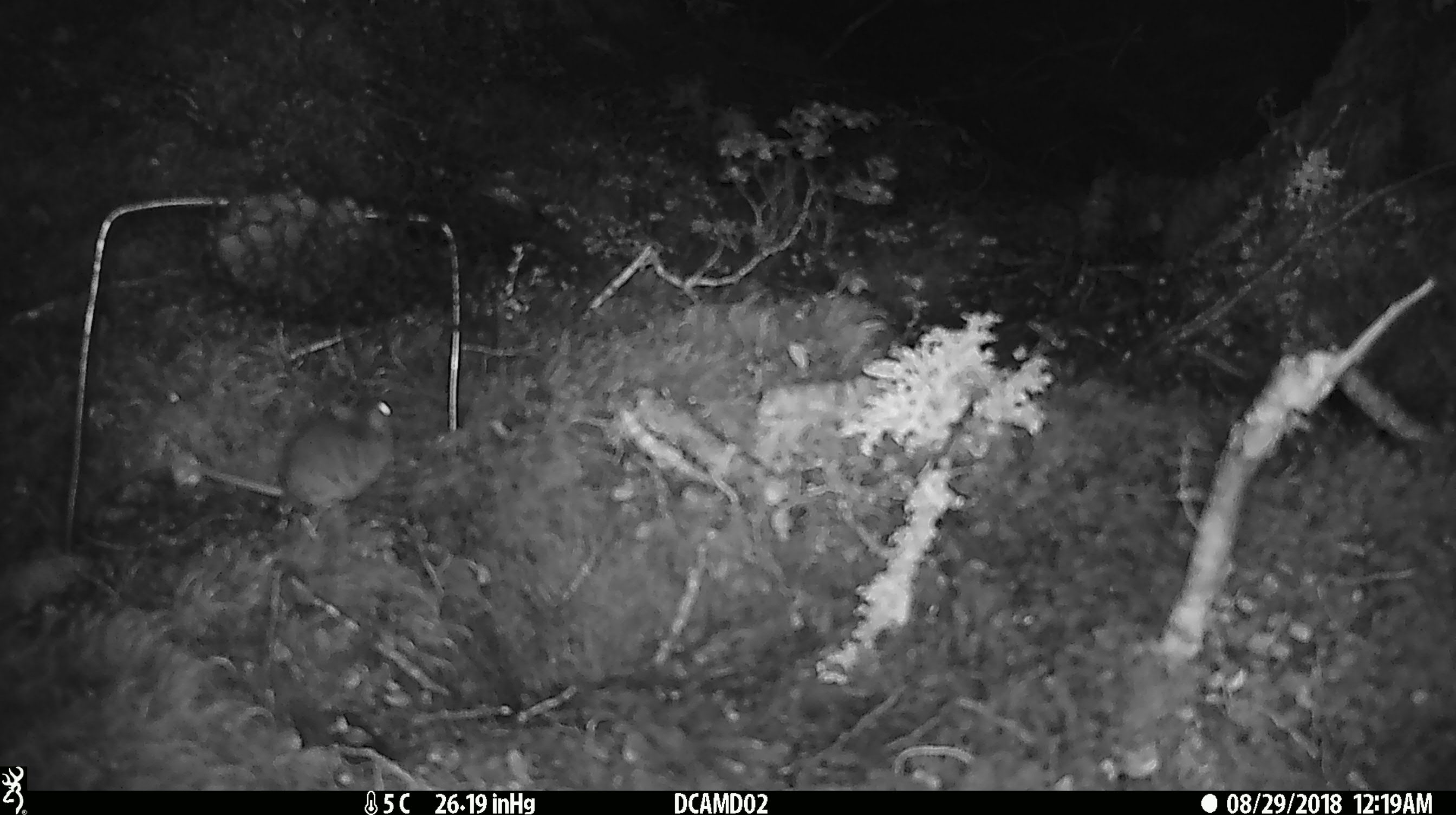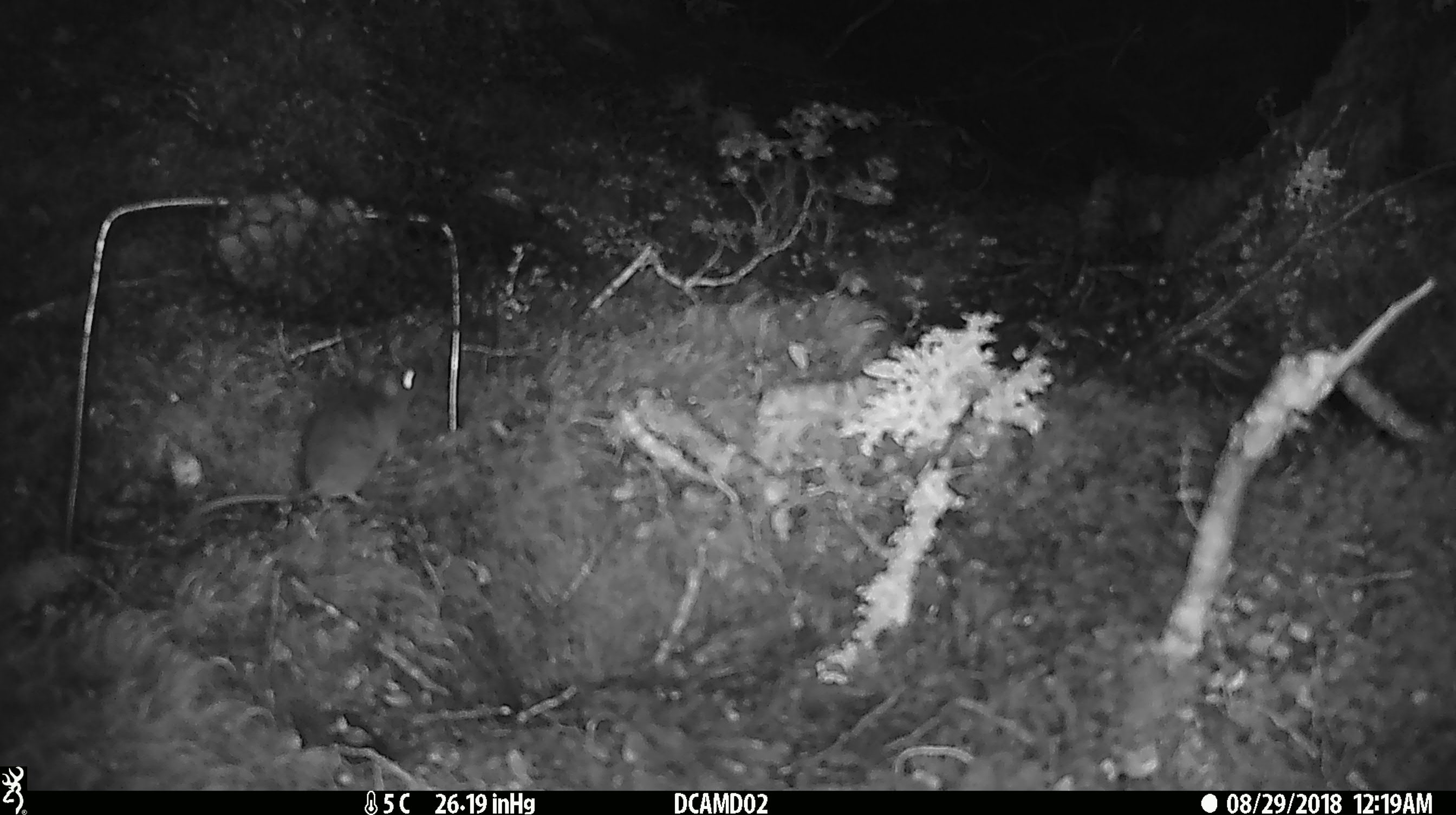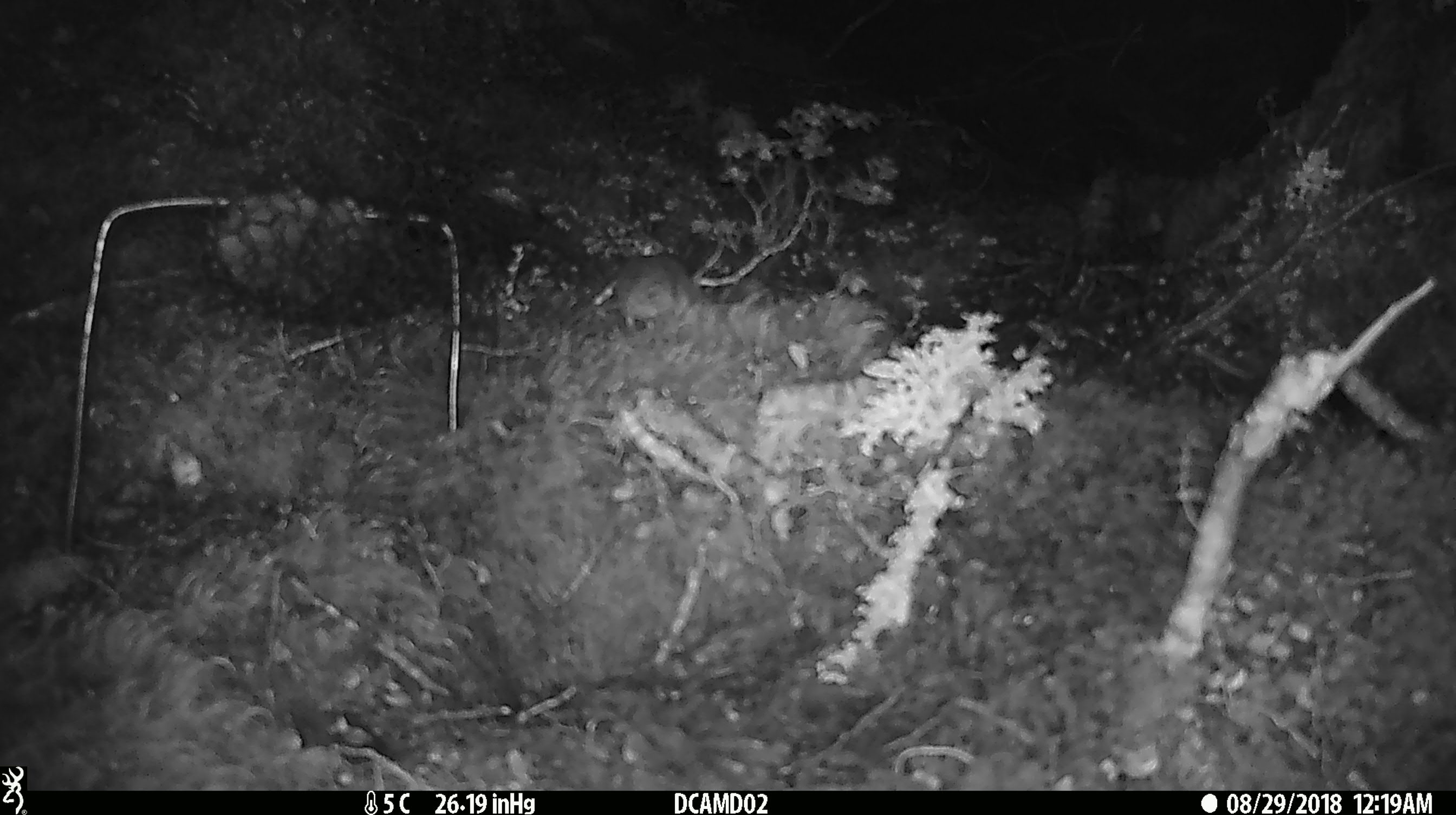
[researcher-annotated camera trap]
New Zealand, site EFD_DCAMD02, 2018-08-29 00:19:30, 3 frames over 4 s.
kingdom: Animalia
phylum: Chordata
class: Mammalia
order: Rodentia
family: Muridae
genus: Mus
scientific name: Mus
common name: mouse